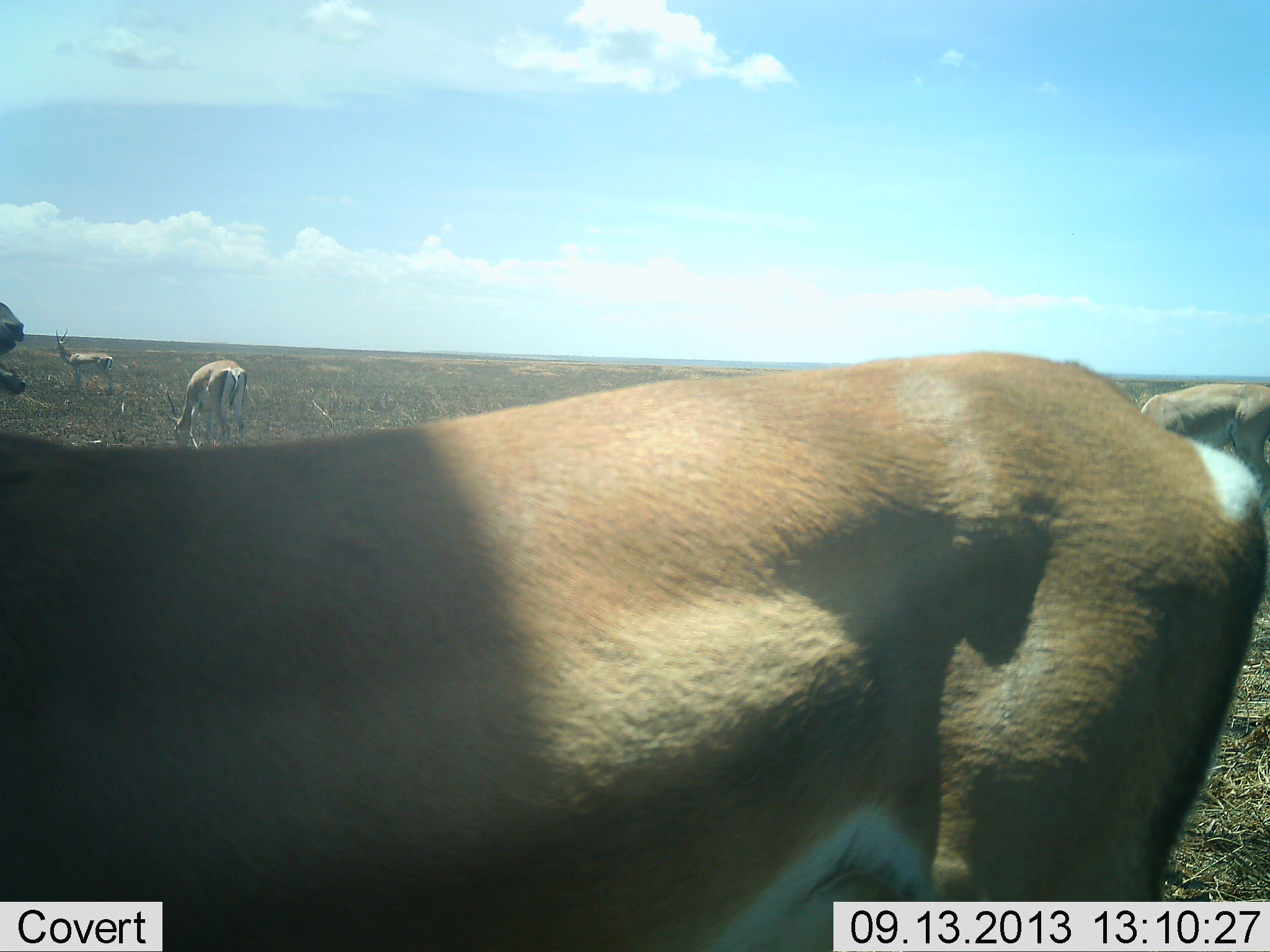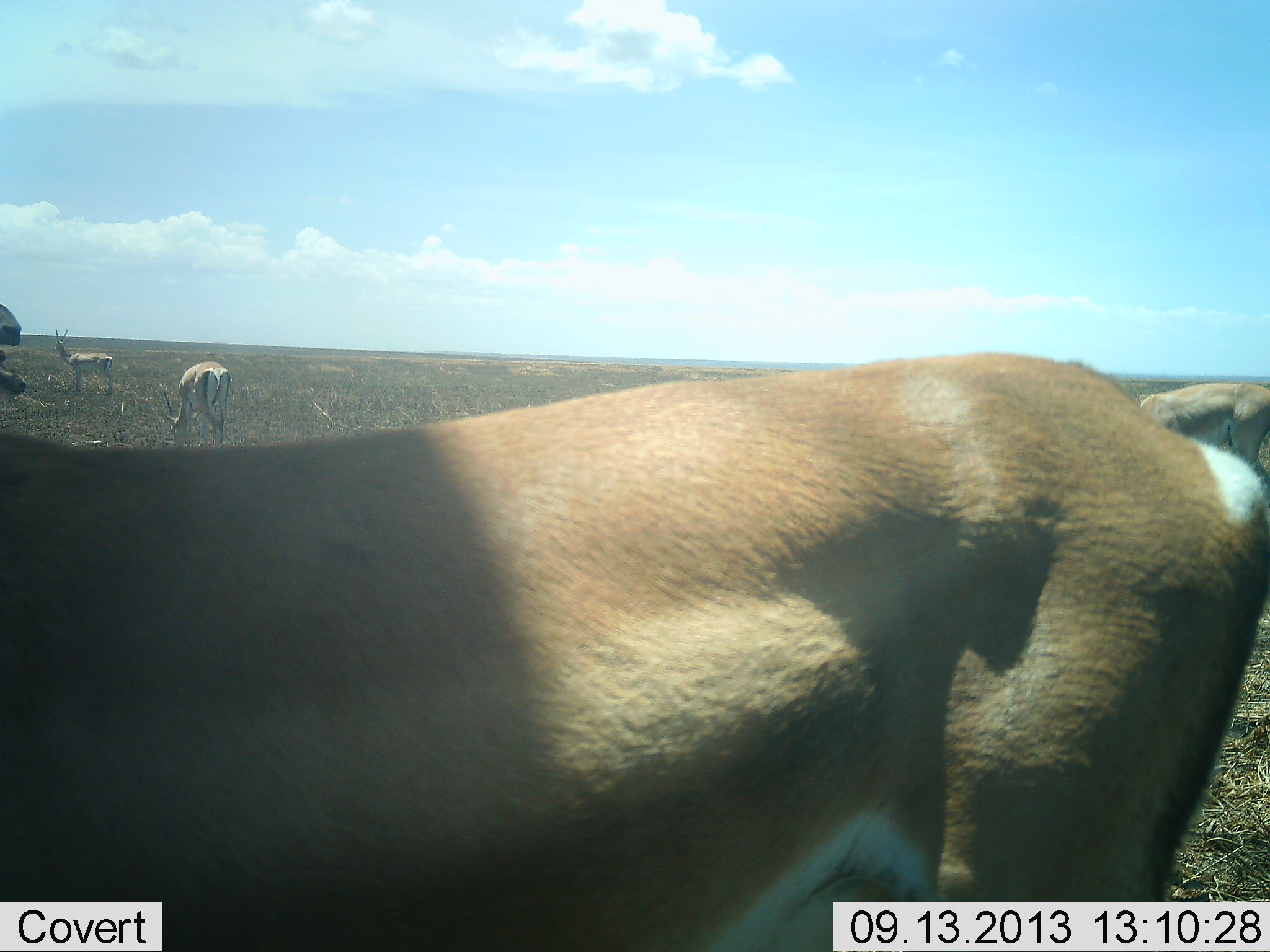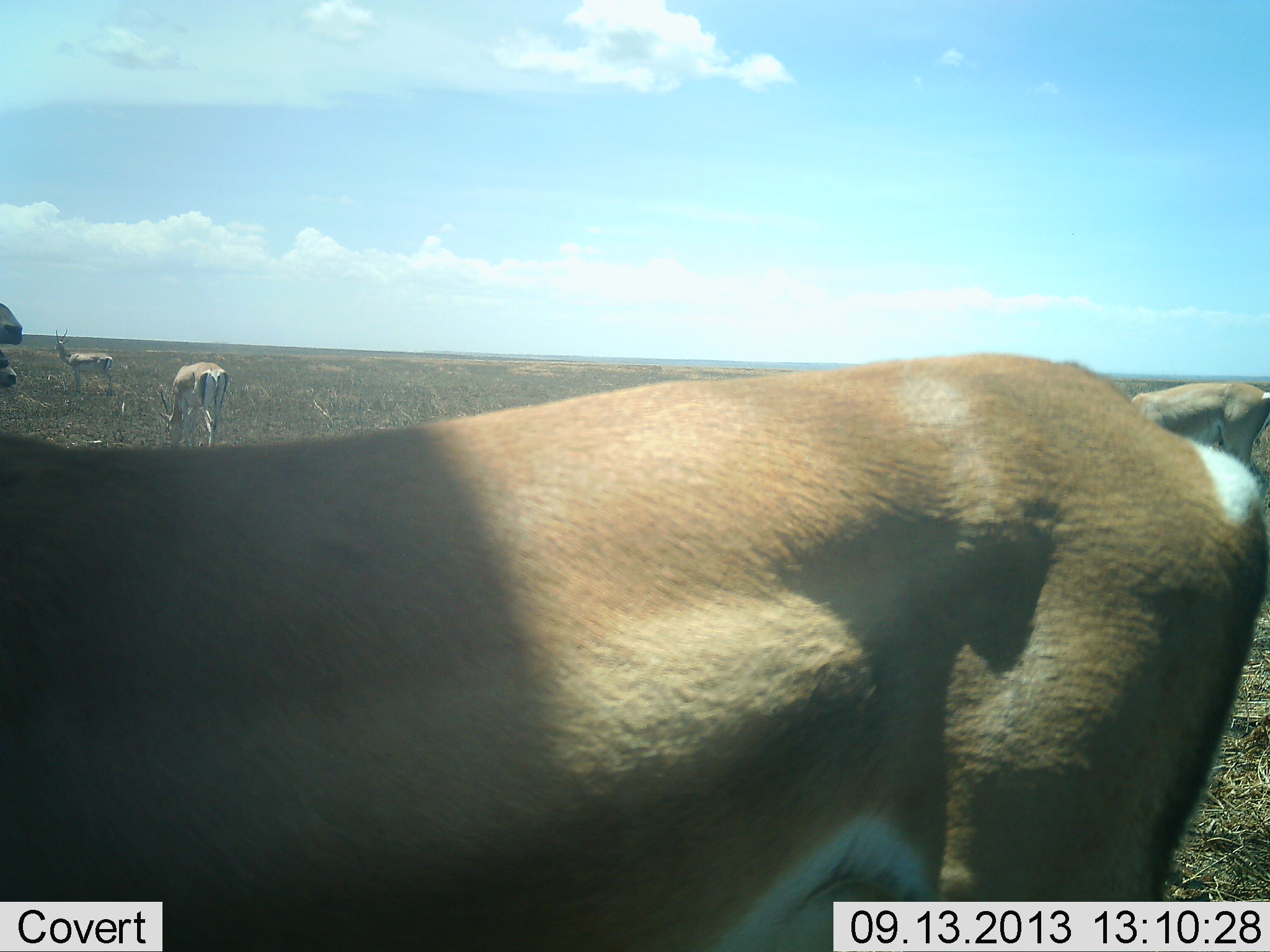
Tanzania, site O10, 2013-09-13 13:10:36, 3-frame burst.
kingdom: Animalia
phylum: Chordata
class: Mammalia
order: Artiodactyla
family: Bovidae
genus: Nanger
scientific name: Nanger granti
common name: grant's gazelle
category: gazellegrants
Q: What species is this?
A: Gazellegrants (grant's gazelle) (Nanger granti).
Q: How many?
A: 5.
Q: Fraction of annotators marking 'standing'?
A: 69%.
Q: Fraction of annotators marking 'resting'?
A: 6%.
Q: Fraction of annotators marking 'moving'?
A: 19%.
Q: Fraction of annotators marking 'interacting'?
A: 0%.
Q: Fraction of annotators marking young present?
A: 0%.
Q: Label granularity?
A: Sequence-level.